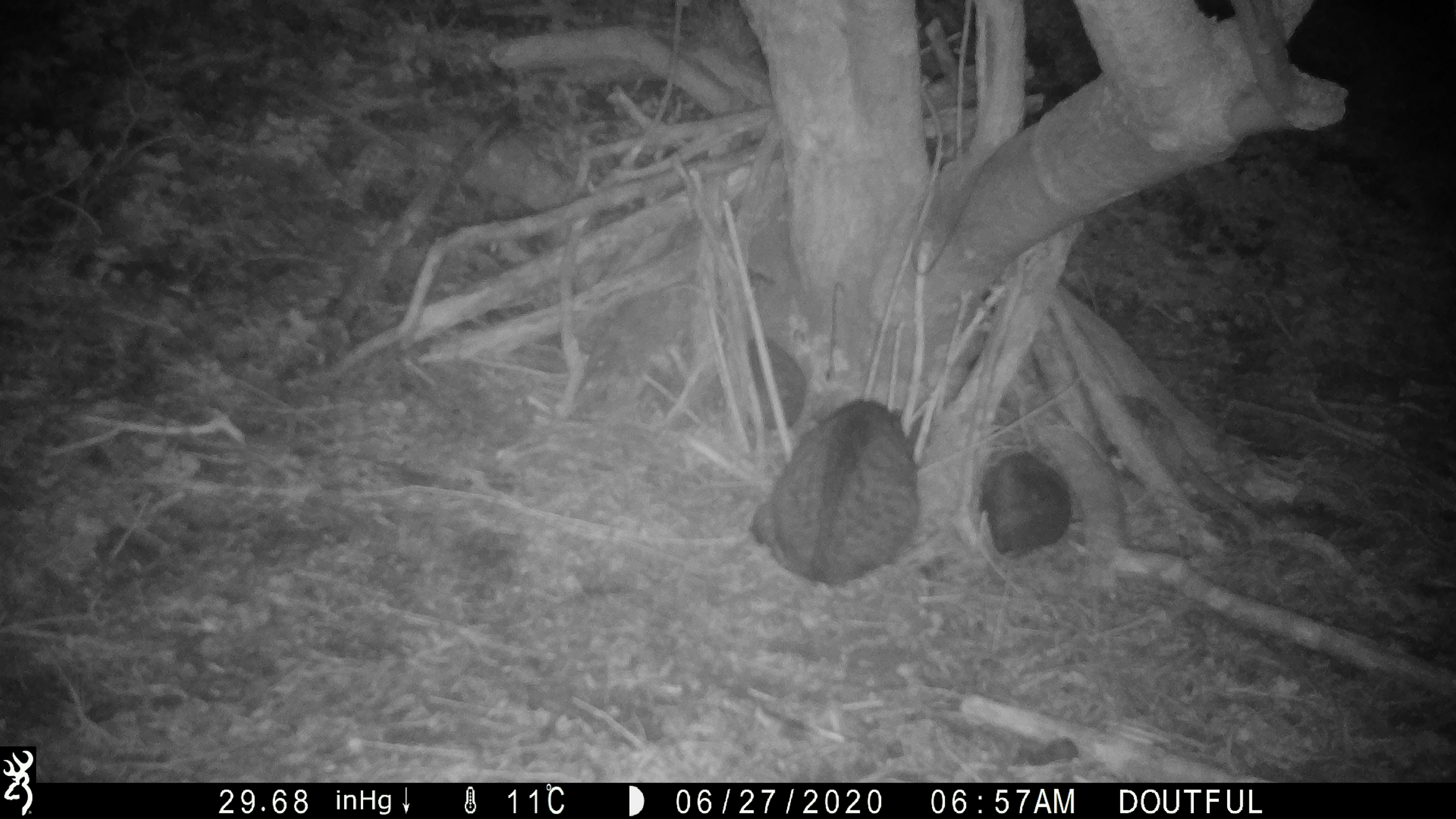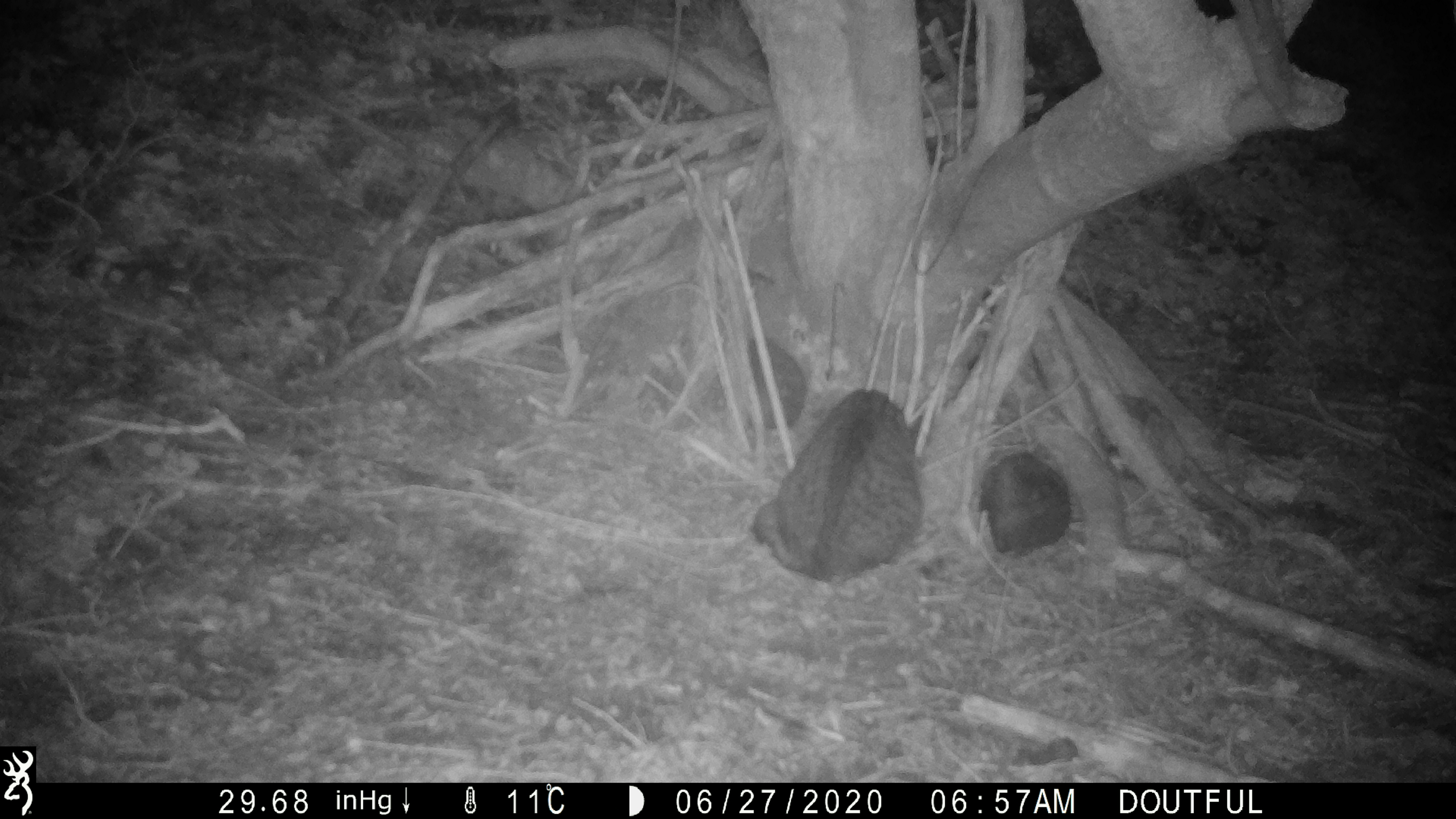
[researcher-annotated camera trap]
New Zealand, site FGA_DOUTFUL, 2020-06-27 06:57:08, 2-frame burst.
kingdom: Animalia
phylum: Chordata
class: Mammalia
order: Carnivora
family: Felidae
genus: Felis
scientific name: Felis catus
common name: domestic cat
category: cat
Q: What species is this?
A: Cat (domestic cat) (Felis catus).